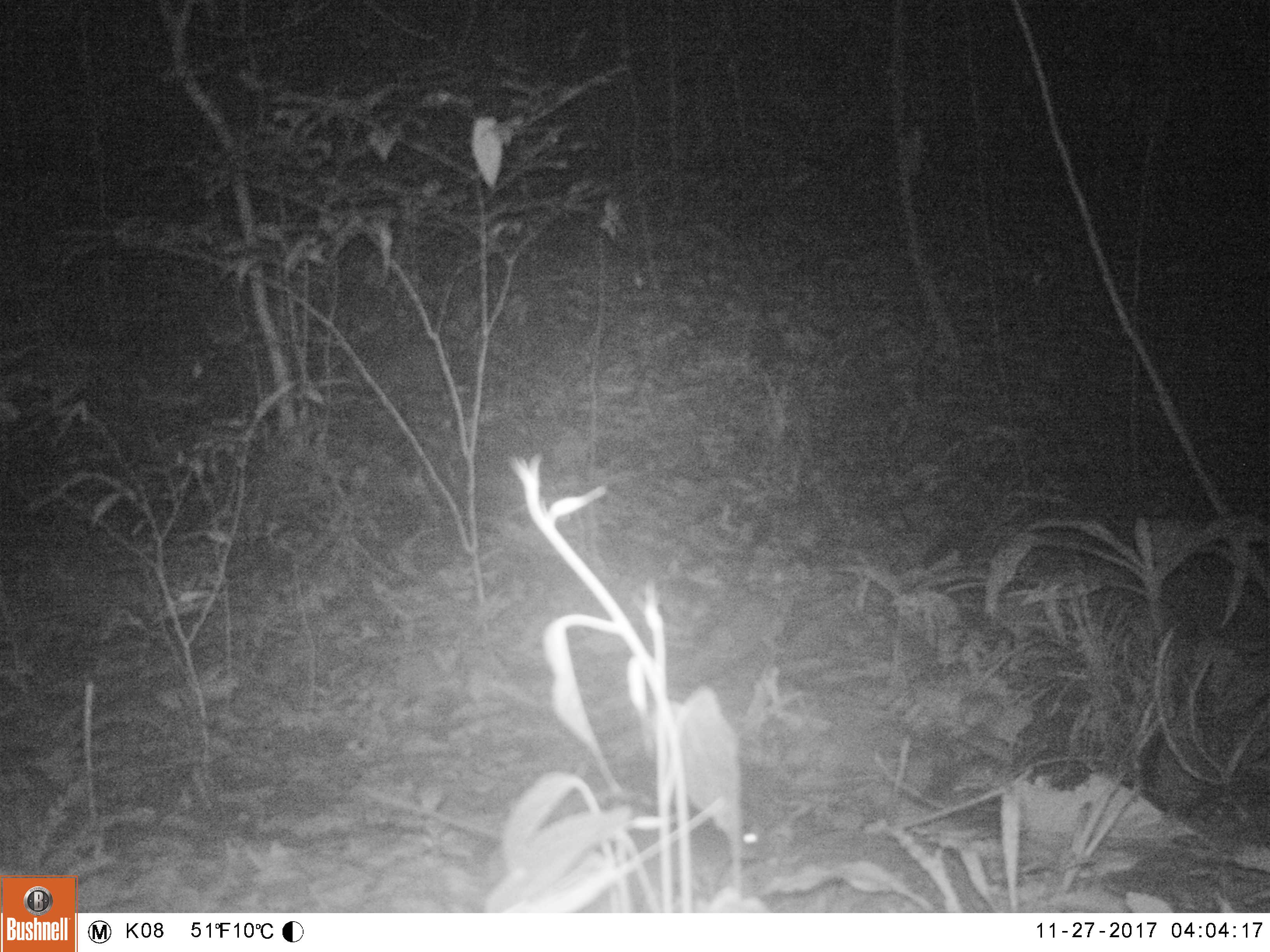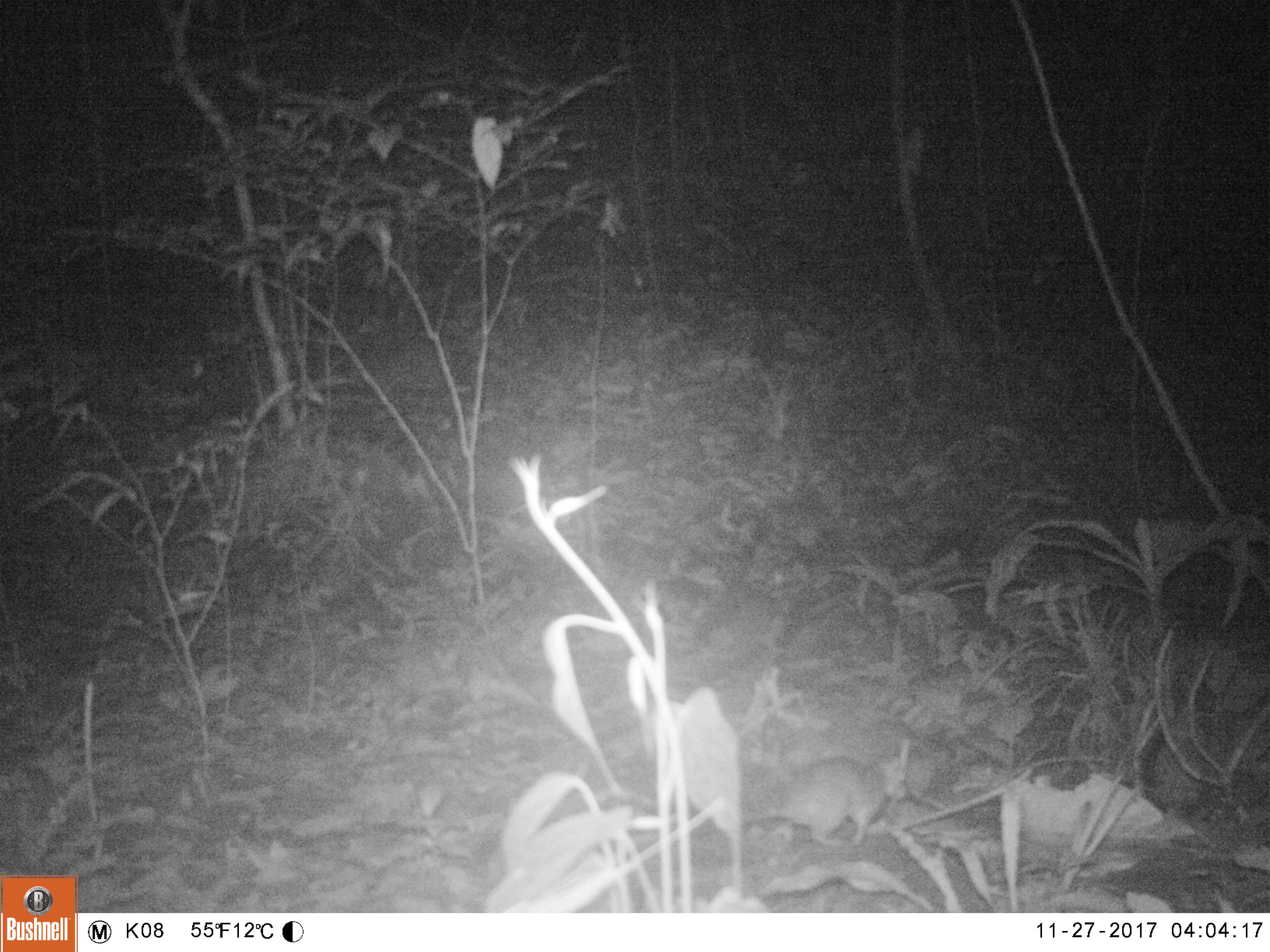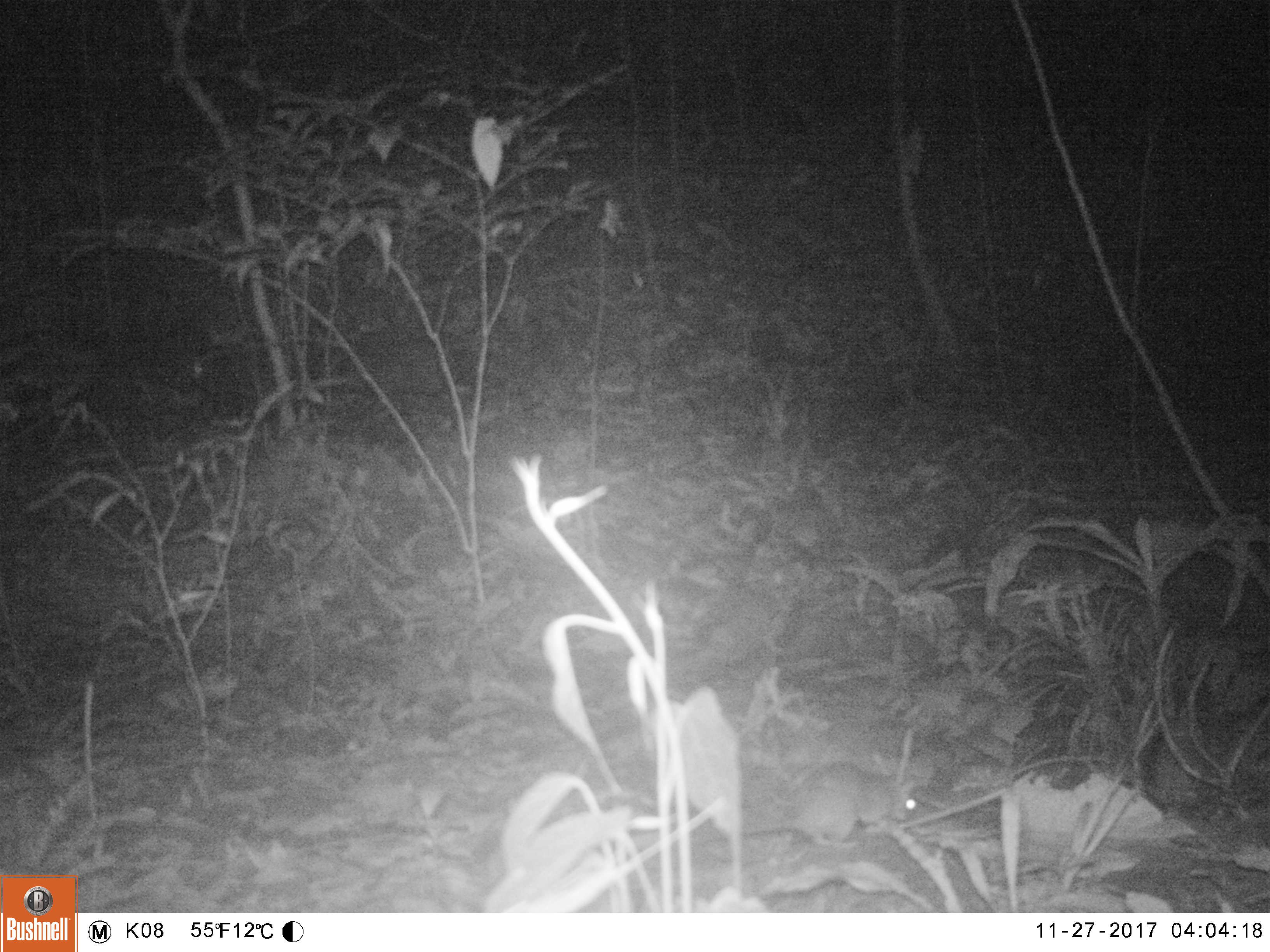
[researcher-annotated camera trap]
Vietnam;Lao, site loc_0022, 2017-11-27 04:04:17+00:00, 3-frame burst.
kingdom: Animalia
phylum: Chordata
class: Mammalia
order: Rodentia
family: Muridae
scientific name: Muridae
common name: old-world mice and rats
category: unidentified murid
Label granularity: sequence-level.